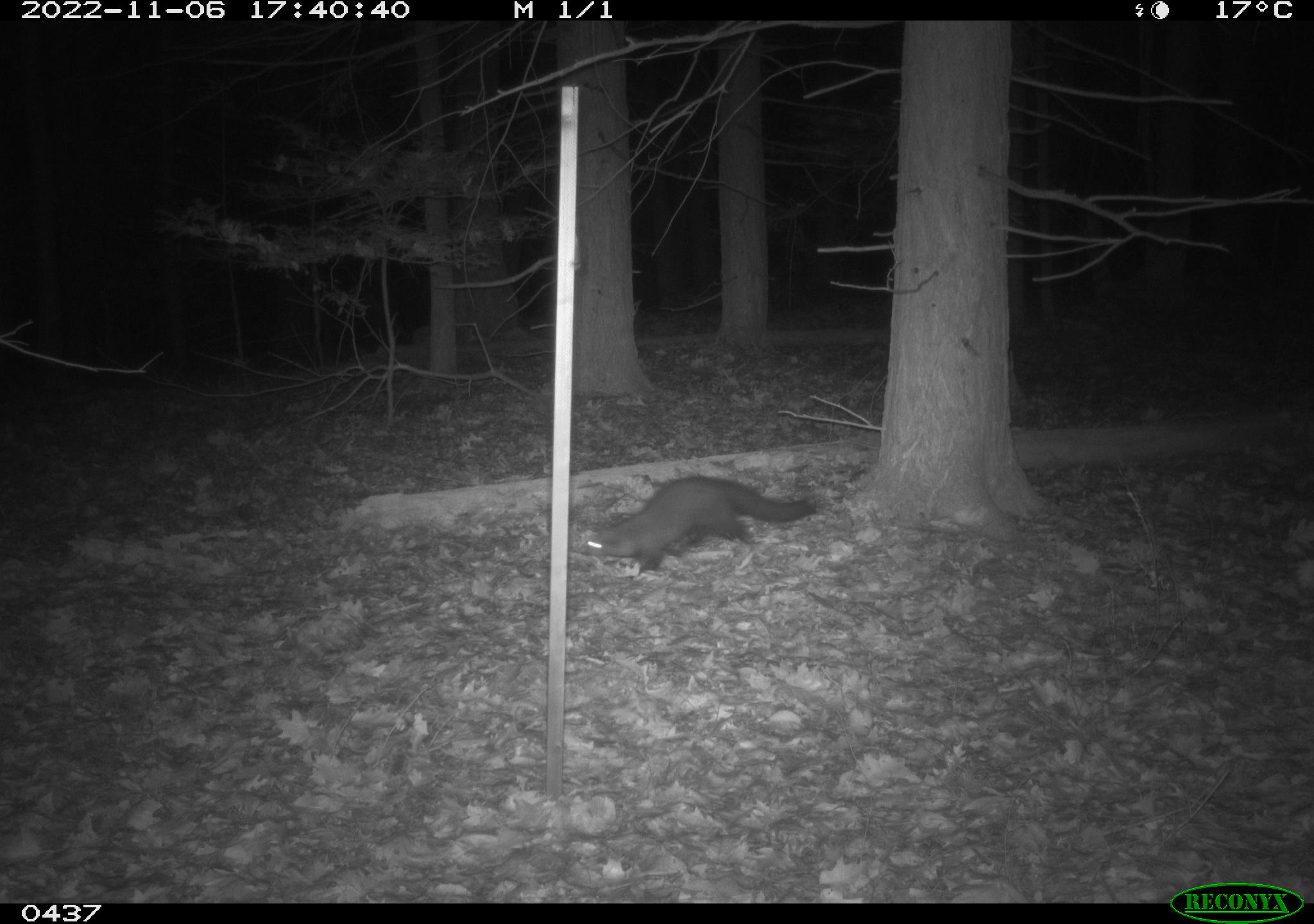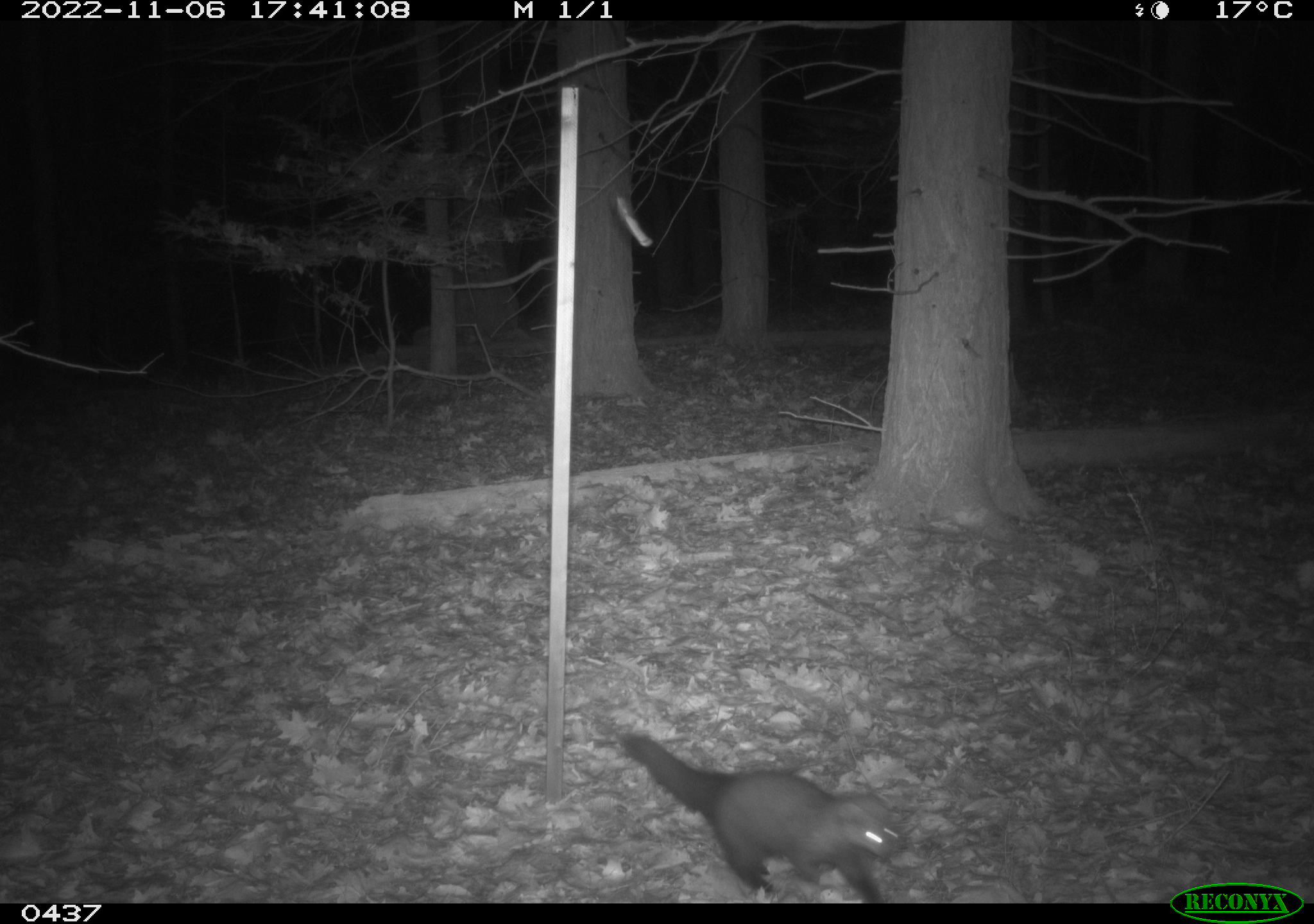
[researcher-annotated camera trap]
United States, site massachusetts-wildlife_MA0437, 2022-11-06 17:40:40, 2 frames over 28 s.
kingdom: Animalia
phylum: Chordata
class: Mammalia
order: Carnivora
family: Mustelidae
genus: Pekania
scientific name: Pekania pennanti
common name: fisher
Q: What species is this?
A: Fisher (Pekania pennanti).